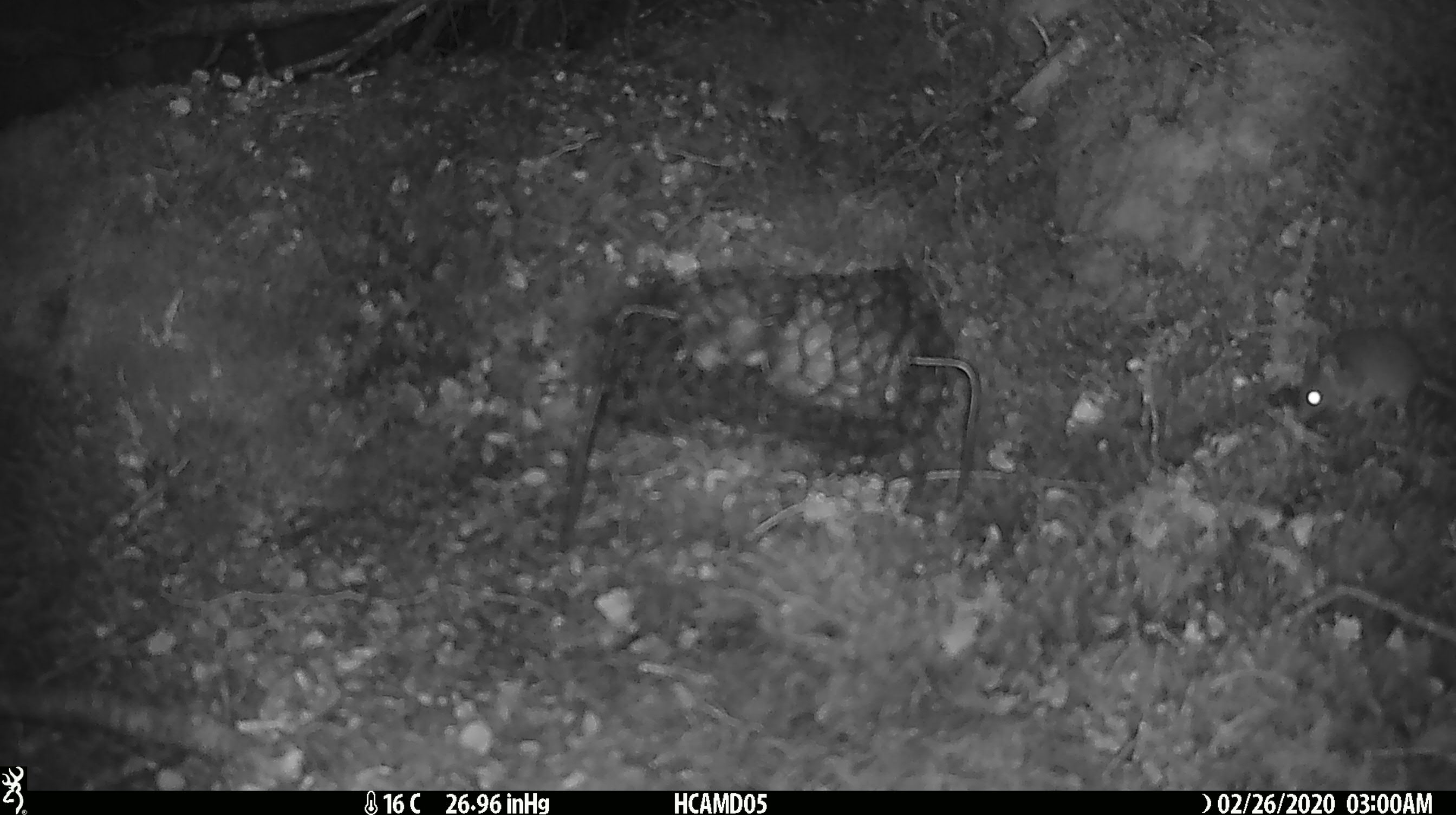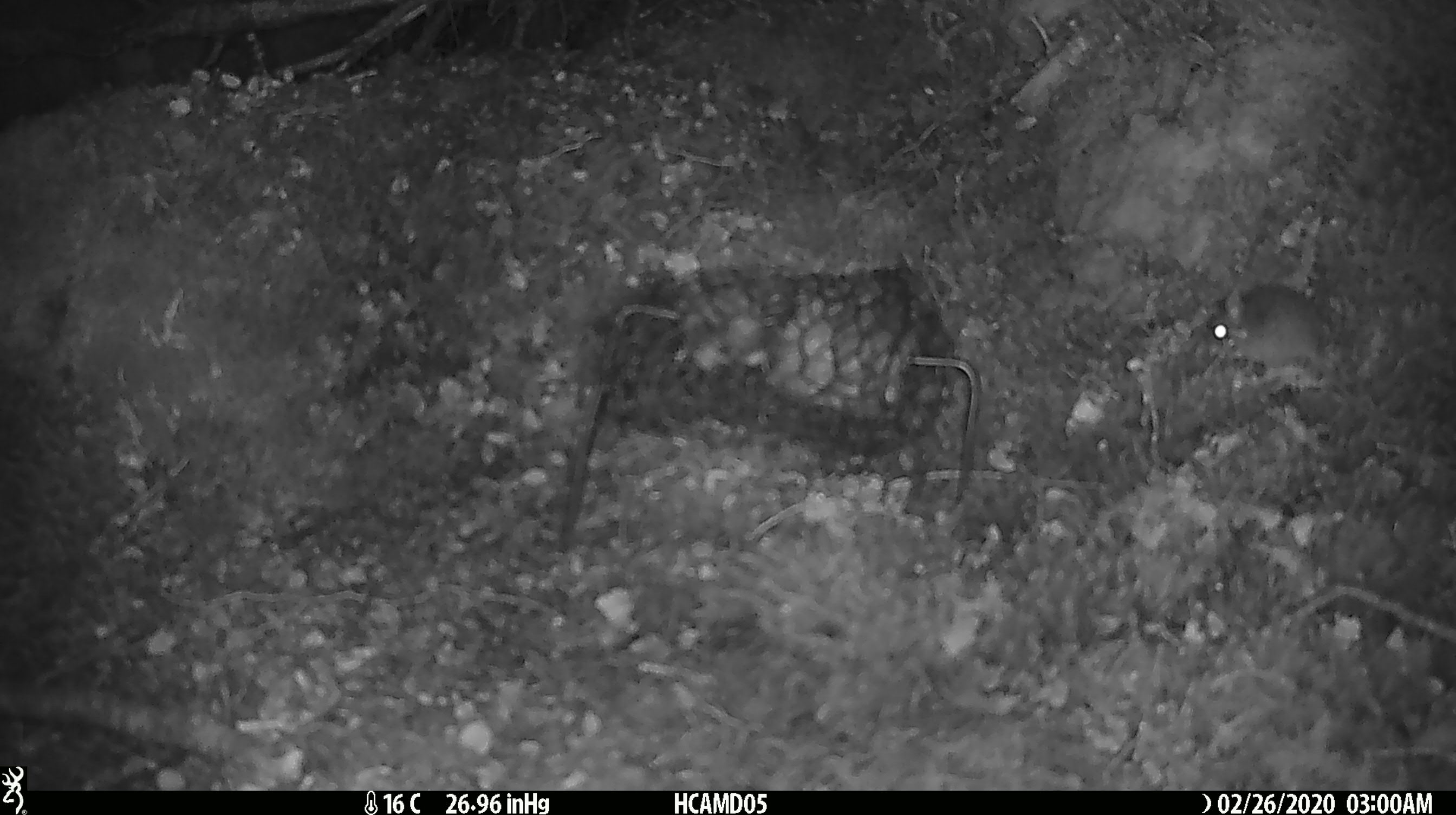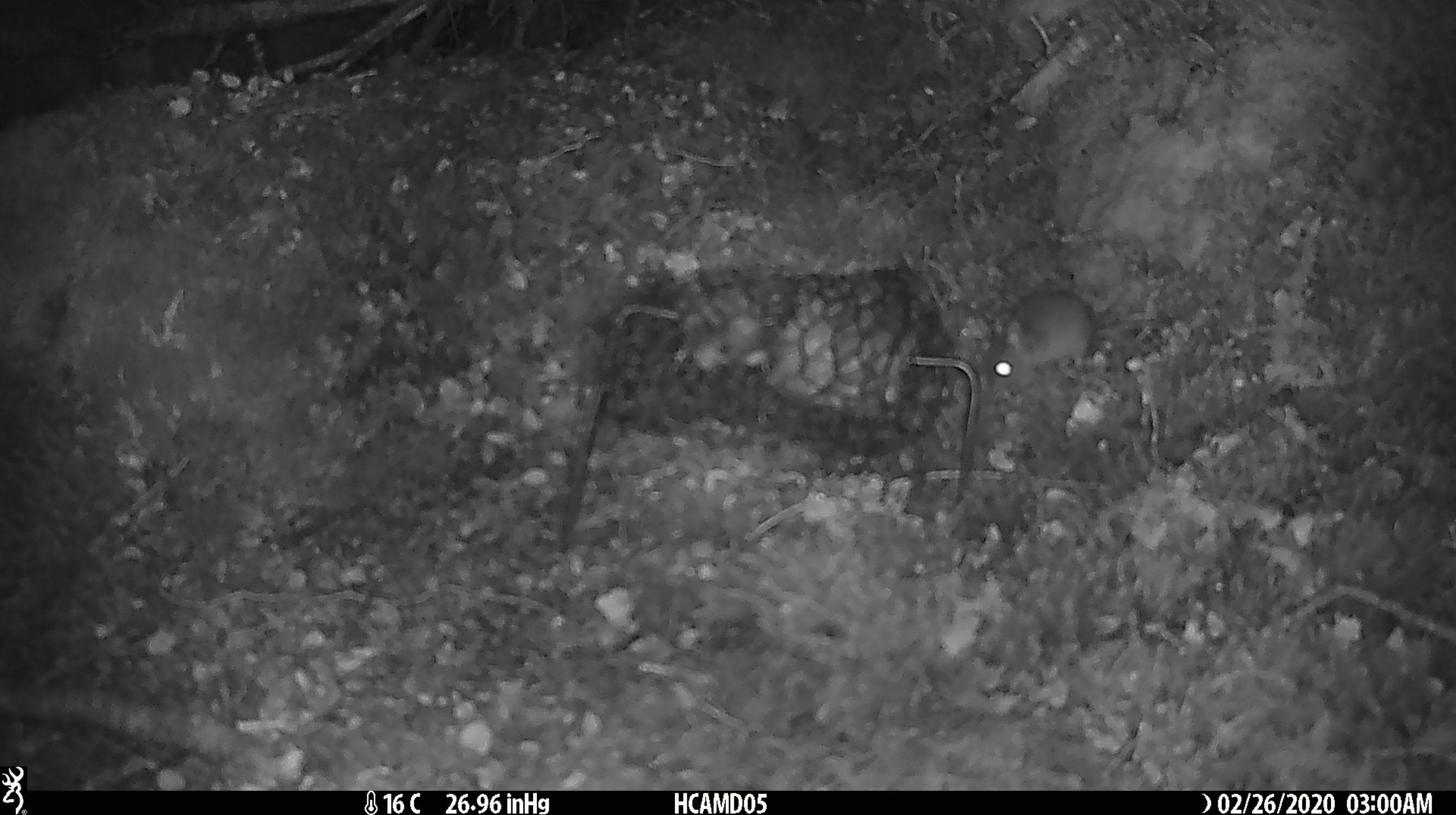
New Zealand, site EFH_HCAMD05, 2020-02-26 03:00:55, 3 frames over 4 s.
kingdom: Animalia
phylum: Chordata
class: Mammalia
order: Rodentia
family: Muridae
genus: Mus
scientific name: Mus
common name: mouse